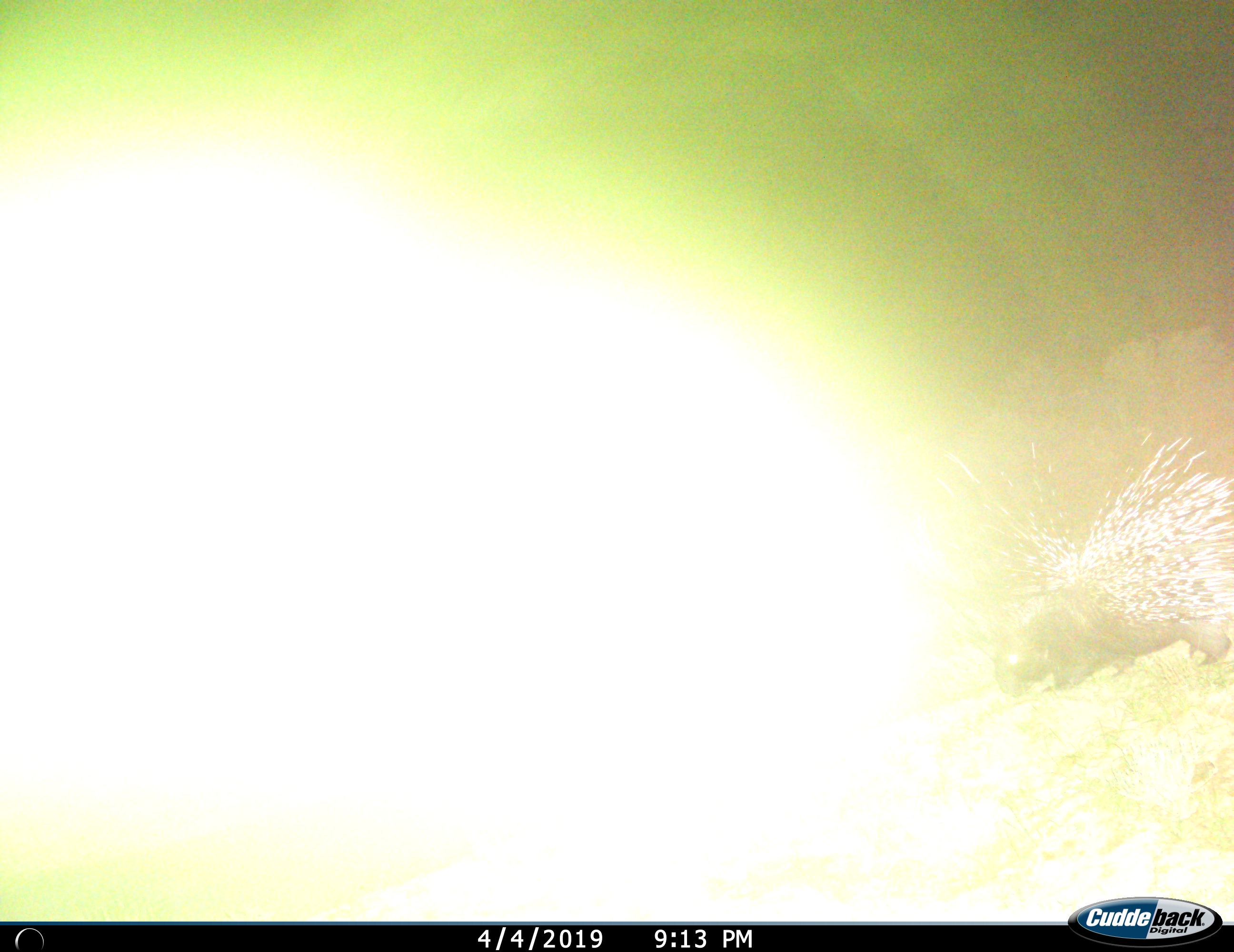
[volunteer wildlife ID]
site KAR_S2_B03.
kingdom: Animalia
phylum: Chordata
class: Mammalia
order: Rodentia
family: Hystricidae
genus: Hystrix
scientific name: Hystrix cristata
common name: crested porcupine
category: porcupine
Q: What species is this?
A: Porcupine (crested porcupine) (Hystrix cristata).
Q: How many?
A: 1.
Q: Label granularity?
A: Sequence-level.